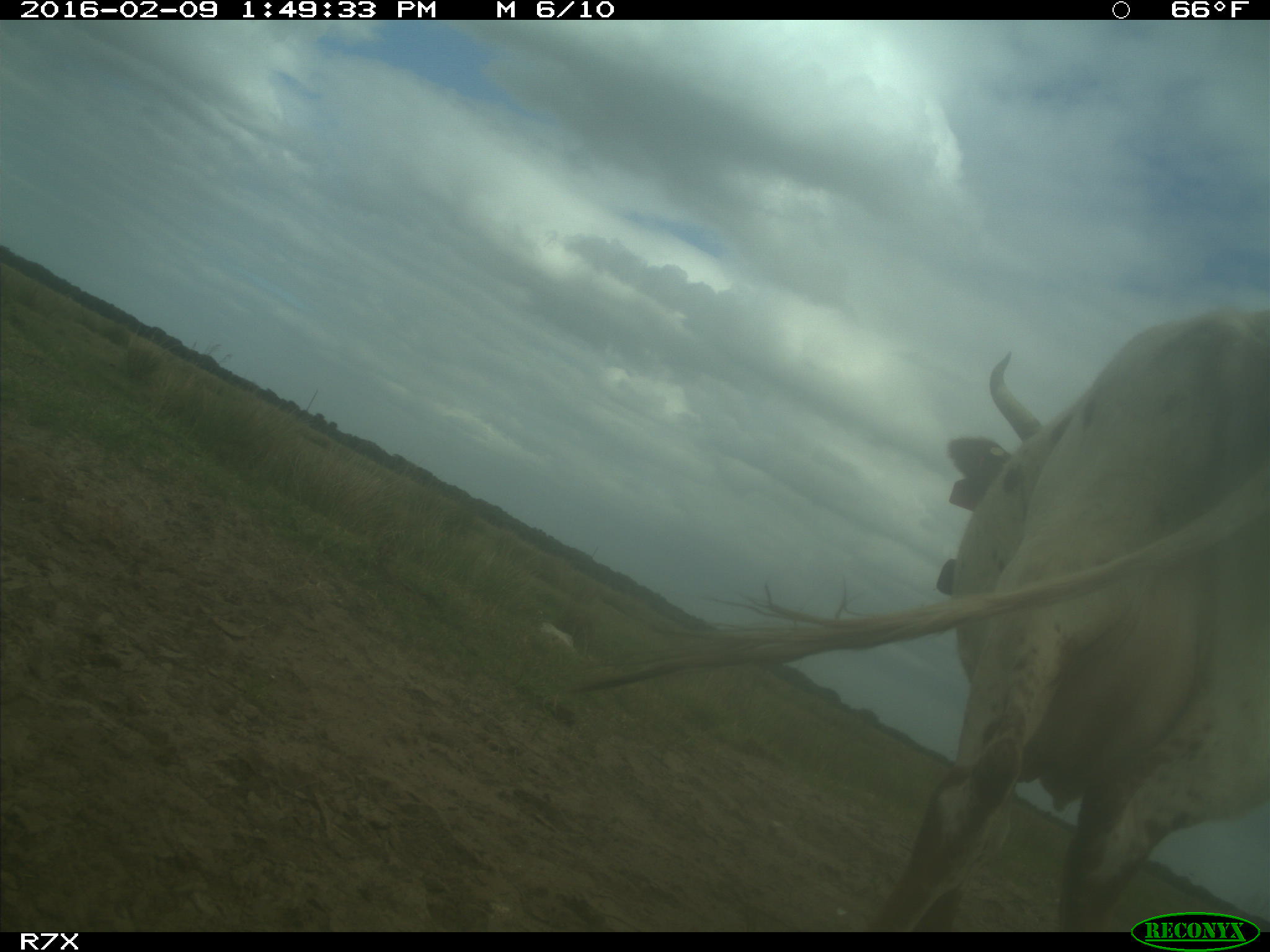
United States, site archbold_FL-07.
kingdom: Animalia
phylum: Chordata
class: Mammalia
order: Artiodactyla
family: Bovidae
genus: Bos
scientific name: Bos taurus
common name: domestic cow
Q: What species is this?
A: Bos taurus (domestic cow).